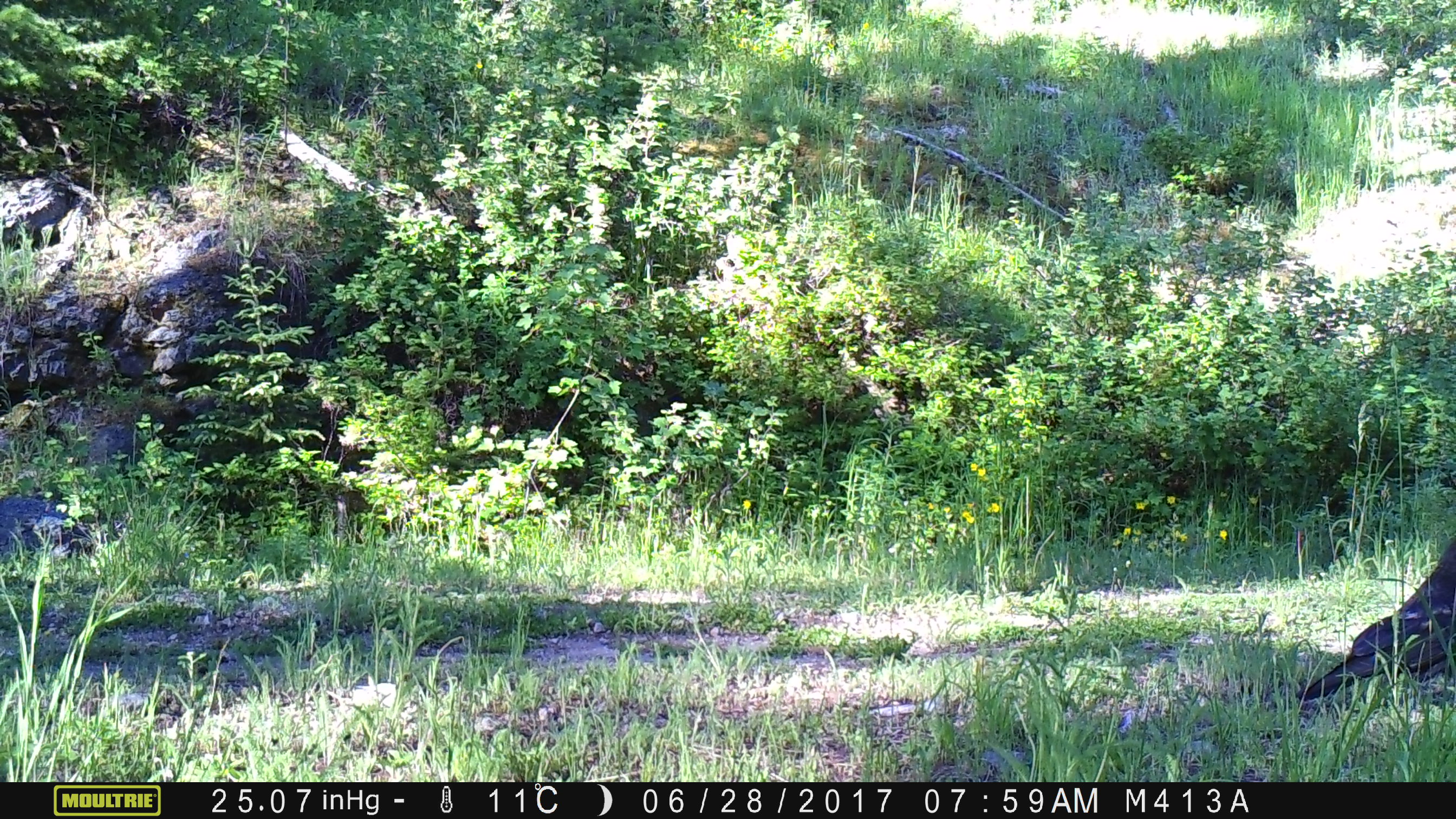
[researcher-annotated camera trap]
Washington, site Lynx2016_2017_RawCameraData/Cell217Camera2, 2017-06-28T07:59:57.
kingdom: Animalia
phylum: Chordata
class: Aves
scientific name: Aves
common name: birds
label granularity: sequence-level